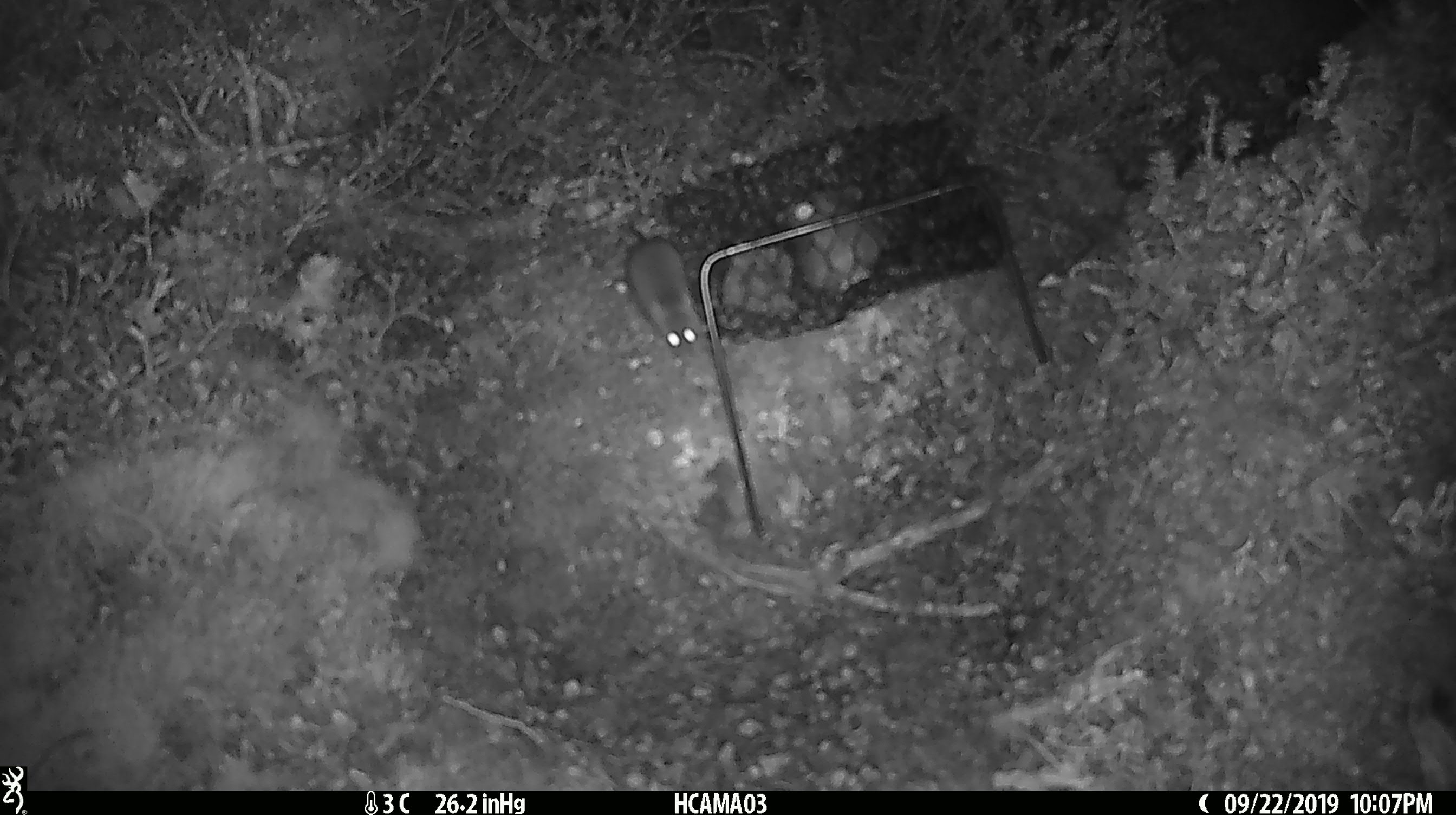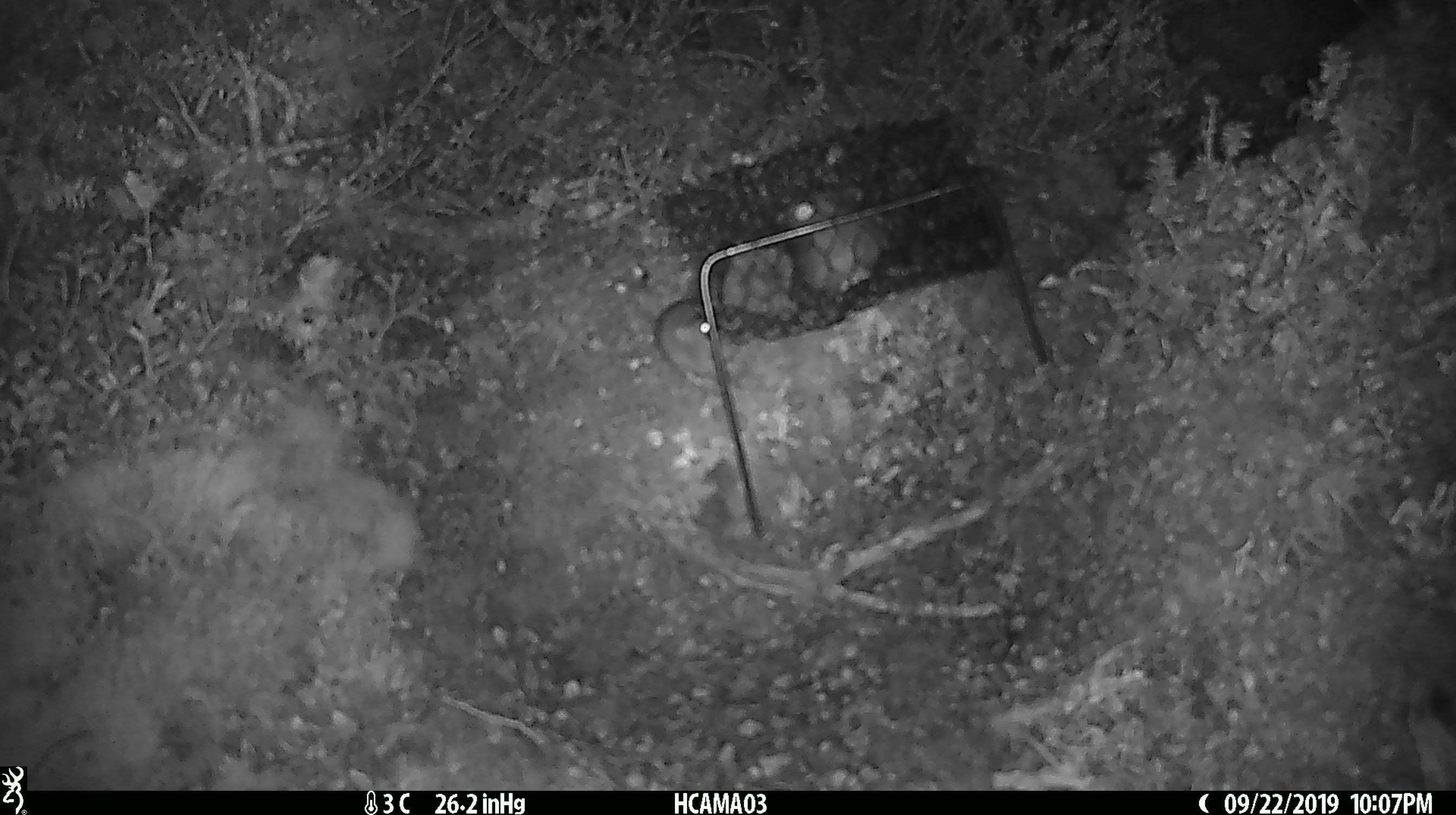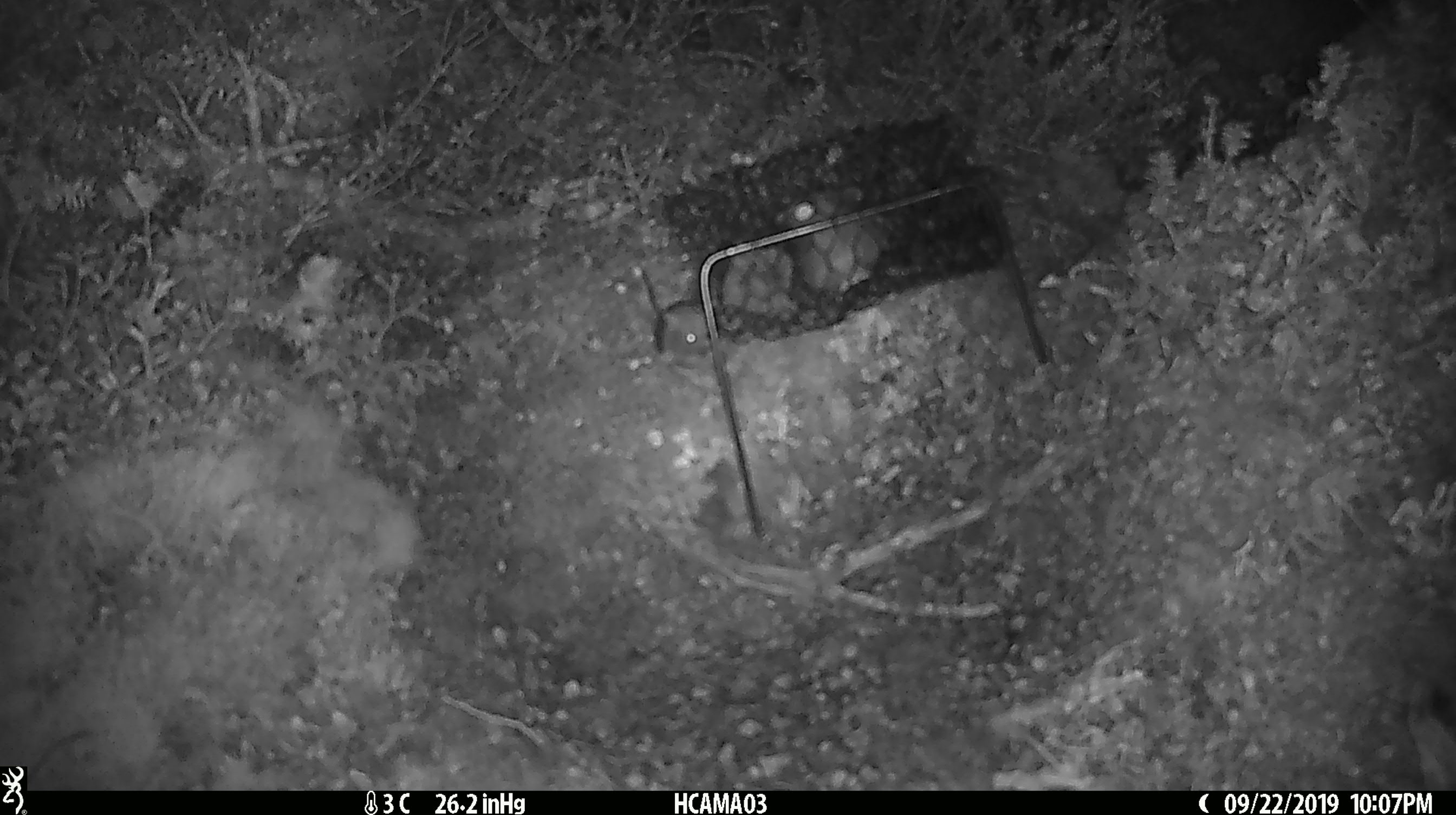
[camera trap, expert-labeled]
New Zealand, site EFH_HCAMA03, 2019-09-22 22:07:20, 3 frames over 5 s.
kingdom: Animalia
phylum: Chordata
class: Mammalia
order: Rodentia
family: Muridae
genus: Mus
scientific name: Mus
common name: mouse